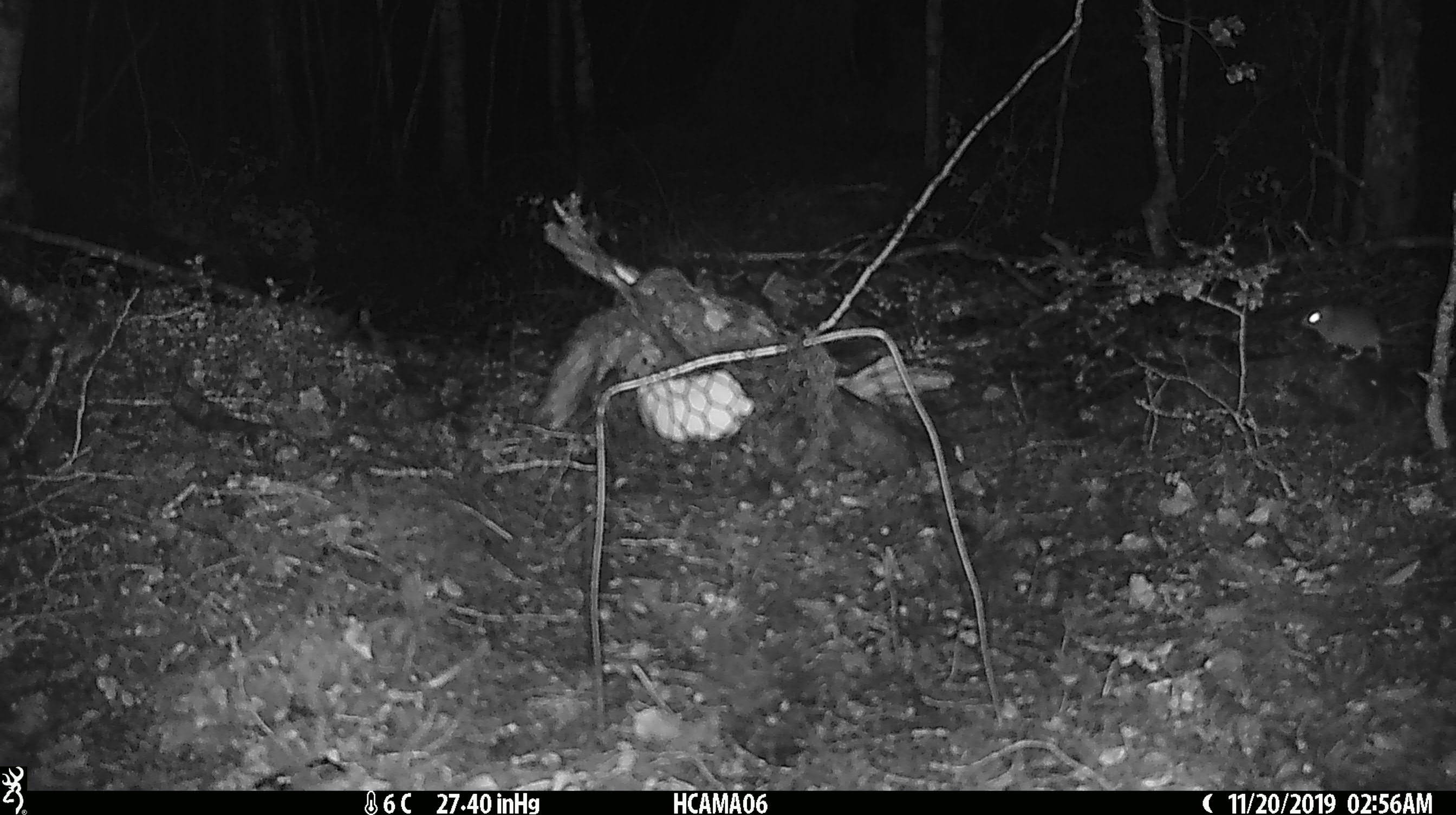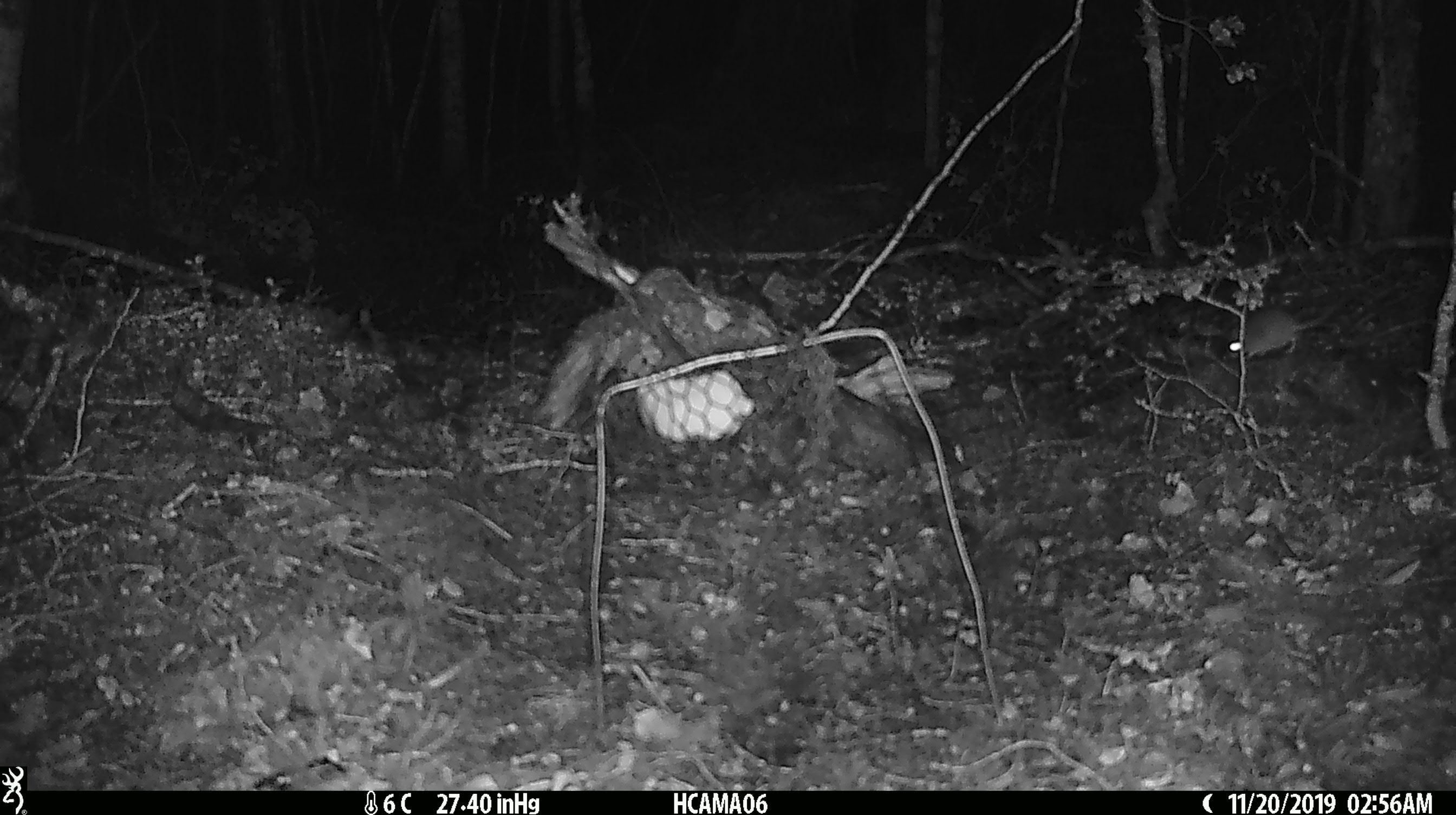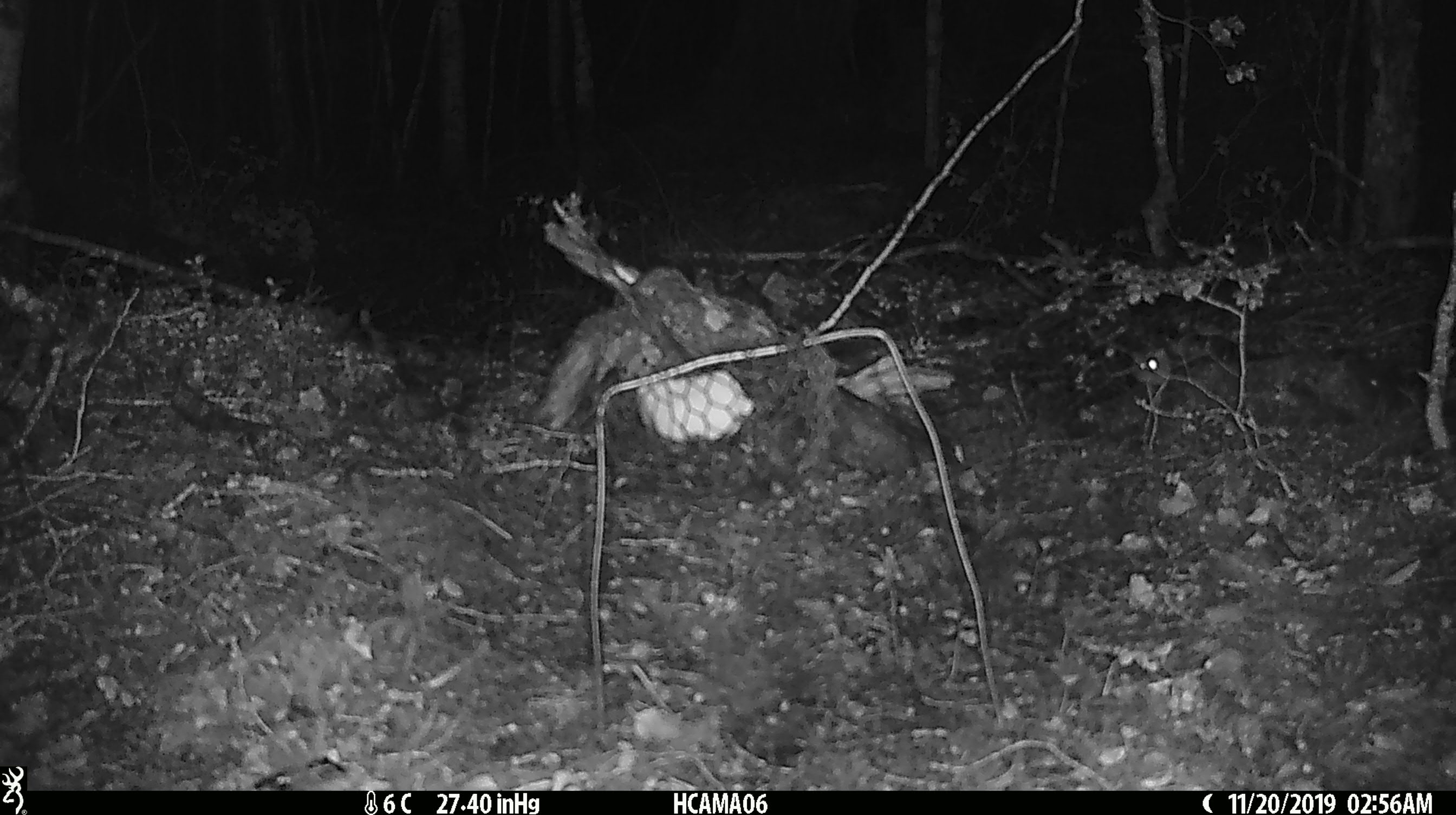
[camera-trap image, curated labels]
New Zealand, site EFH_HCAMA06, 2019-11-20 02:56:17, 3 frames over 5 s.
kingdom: Animalia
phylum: Chordata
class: Mammalia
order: Rodentia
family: Muridae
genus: Mus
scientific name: Mus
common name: mouse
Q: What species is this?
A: Mouse (Mus).